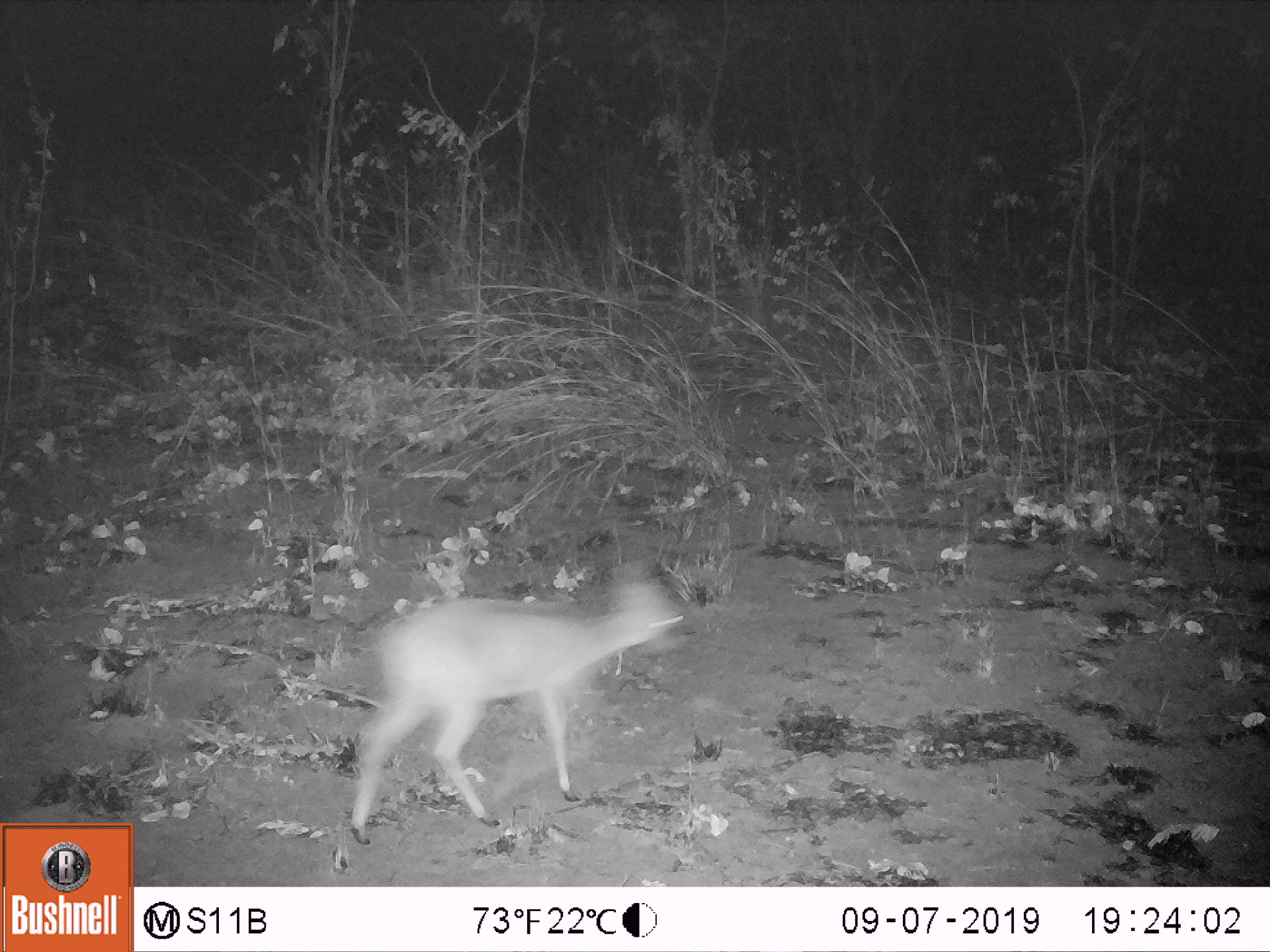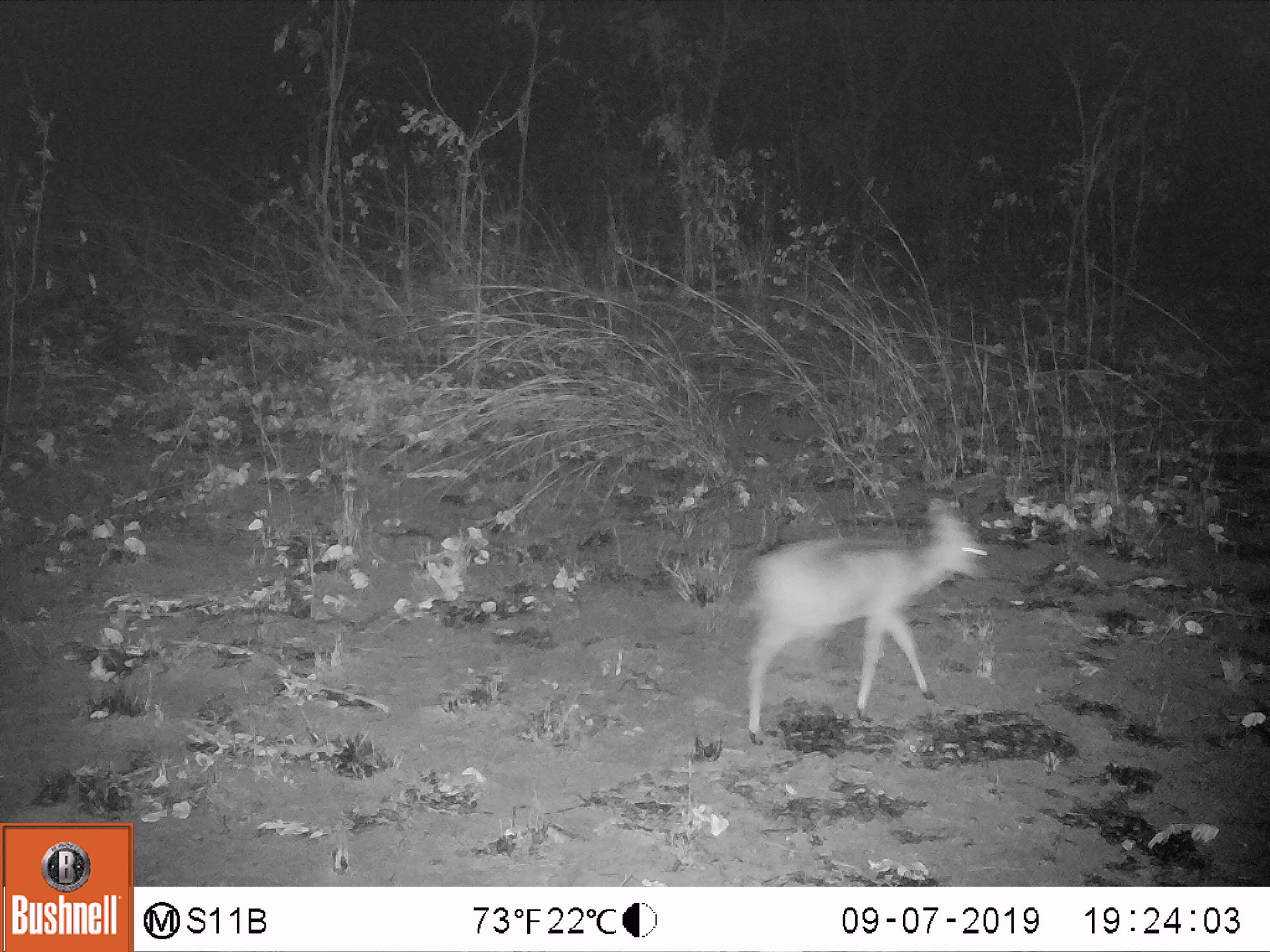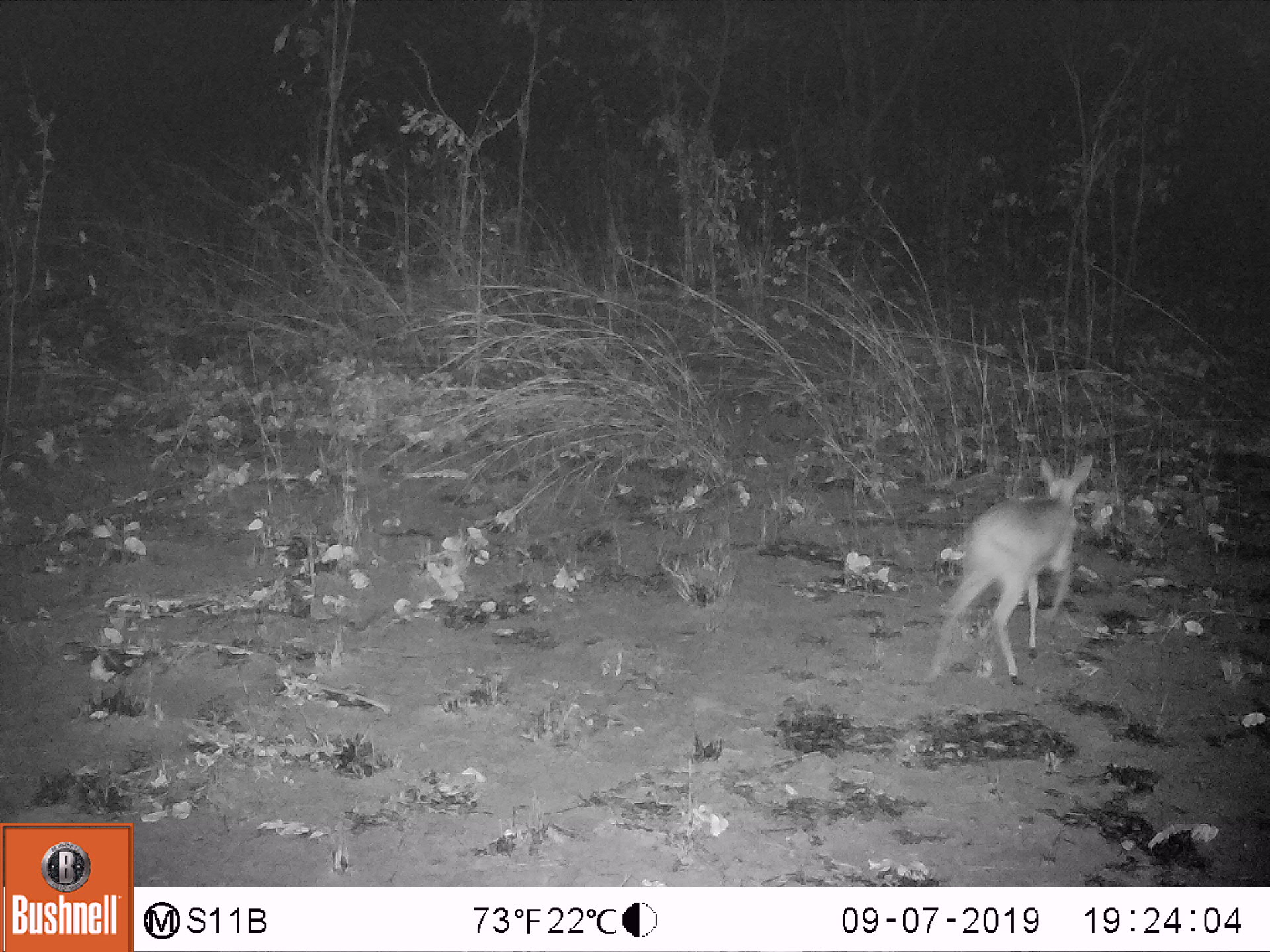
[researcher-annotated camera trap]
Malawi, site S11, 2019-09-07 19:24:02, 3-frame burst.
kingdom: Animalia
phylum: Chordata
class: Mammalia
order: Artiodactyla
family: Bovidae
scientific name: Antilopinae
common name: small antelope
Small antelope (Antilopinae), count 1.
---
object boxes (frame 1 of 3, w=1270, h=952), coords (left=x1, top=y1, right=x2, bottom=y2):
small antelope: (left=338, top=556, right=697, bottom=849)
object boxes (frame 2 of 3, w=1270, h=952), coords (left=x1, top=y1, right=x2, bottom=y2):
small antelope: (left=734, top=493, right=995, bottom=753)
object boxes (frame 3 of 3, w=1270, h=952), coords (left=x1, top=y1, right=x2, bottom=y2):
small antelope: (left=921, top=441, right=1105, bottom=686)